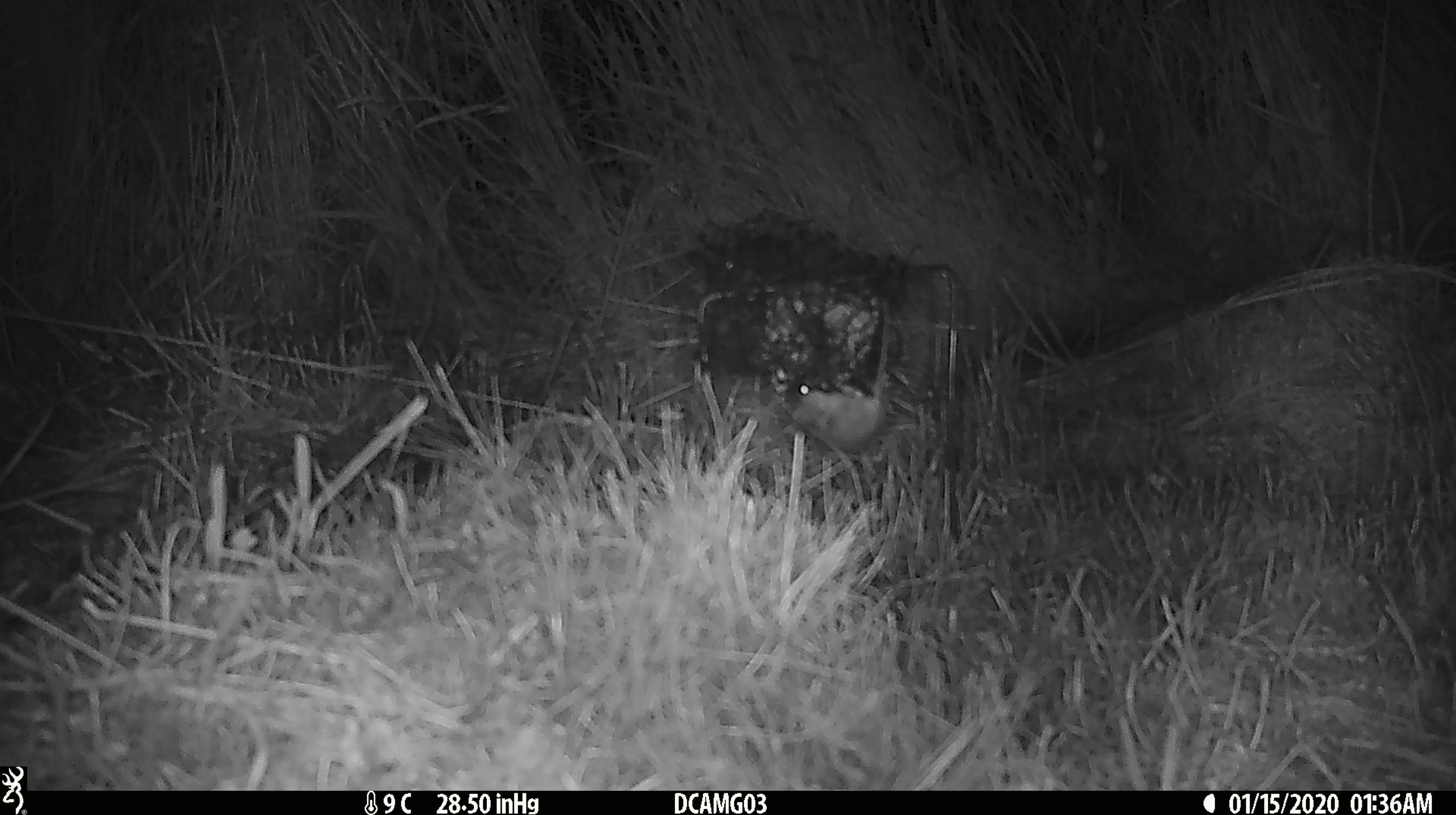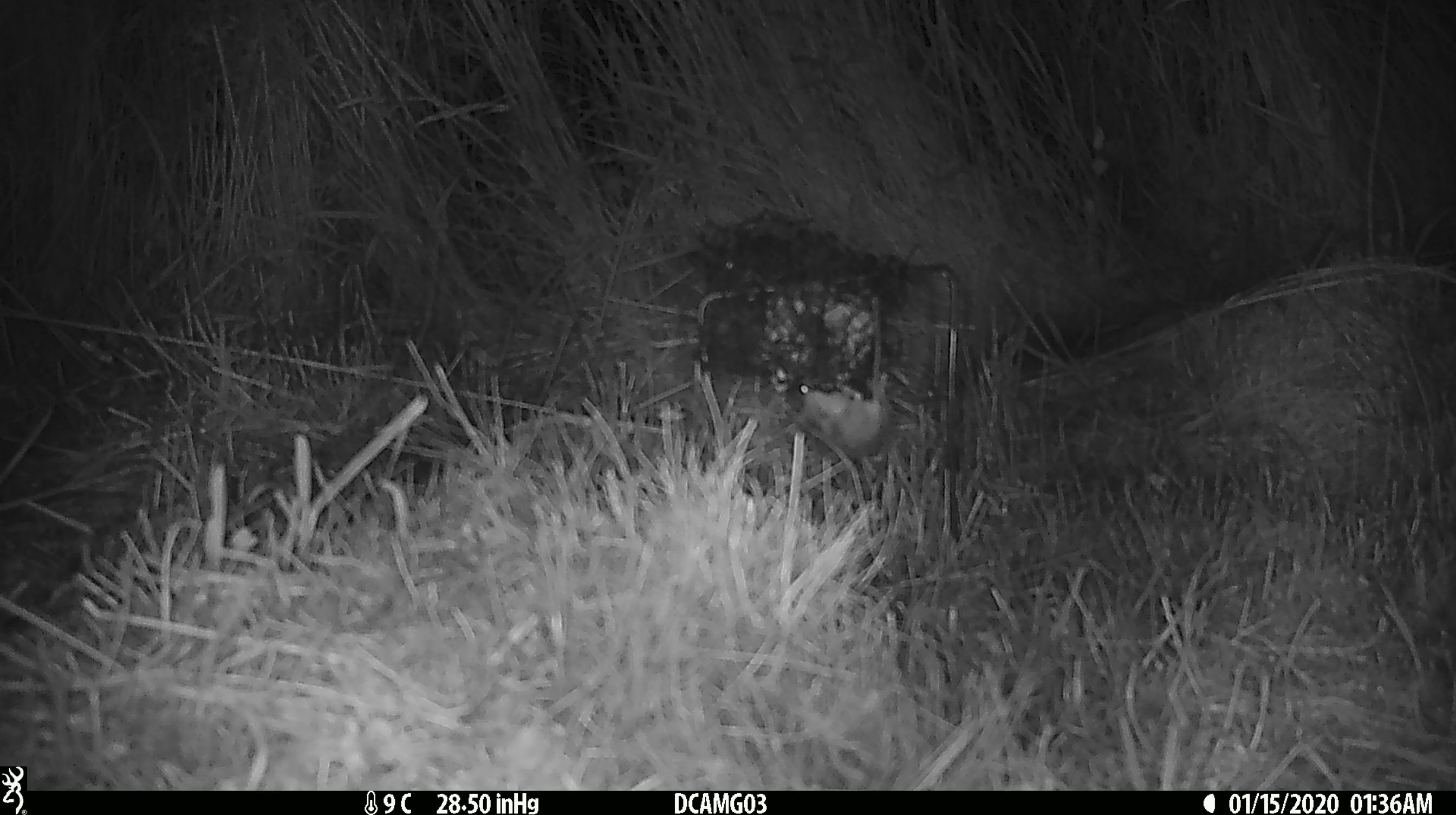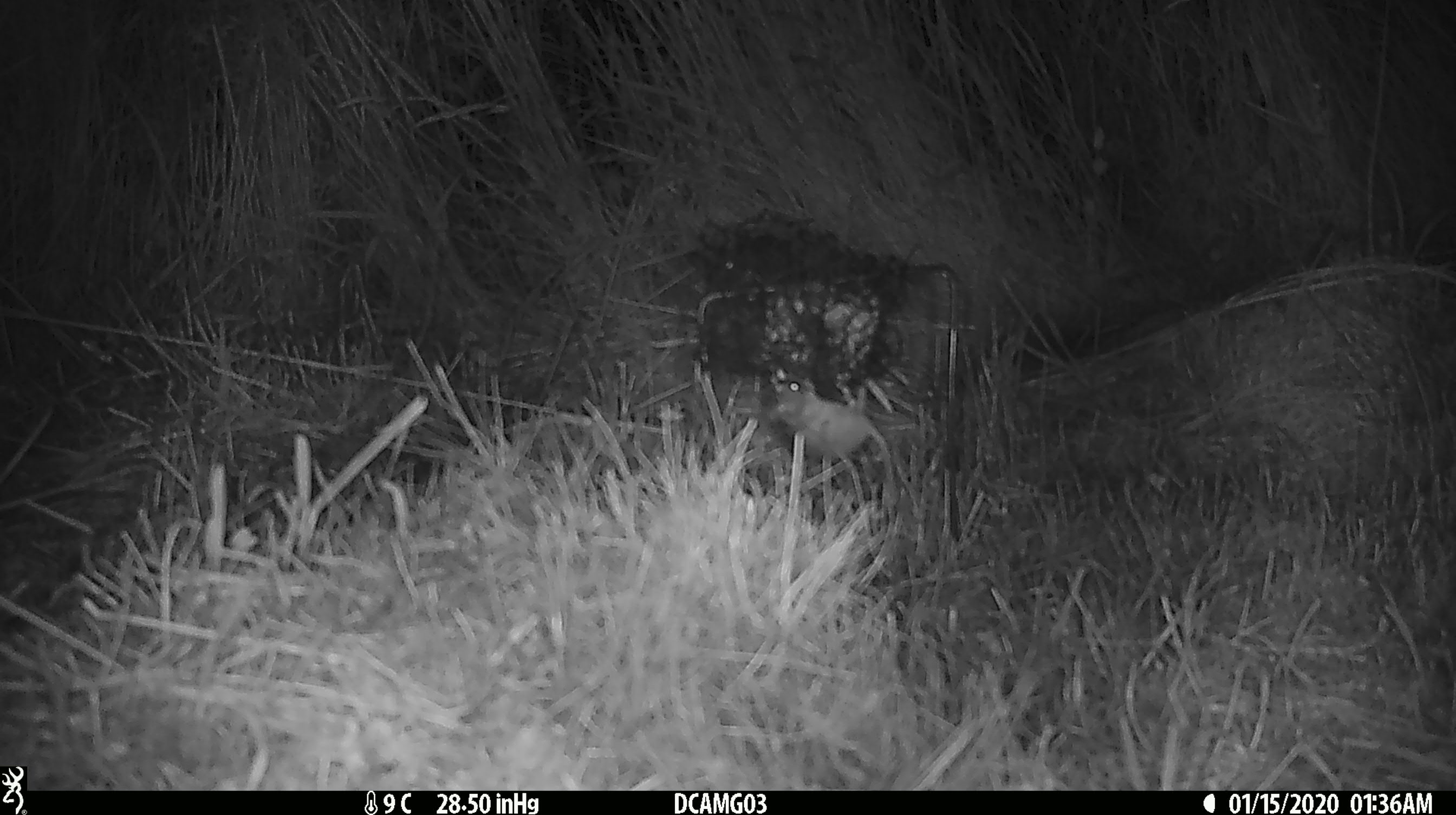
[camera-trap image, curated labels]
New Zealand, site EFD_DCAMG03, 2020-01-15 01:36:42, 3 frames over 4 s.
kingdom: Animalia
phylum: Chordata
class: Mammalia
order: Rodentia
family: Muridae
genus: Mus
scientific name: Mus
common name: mouse